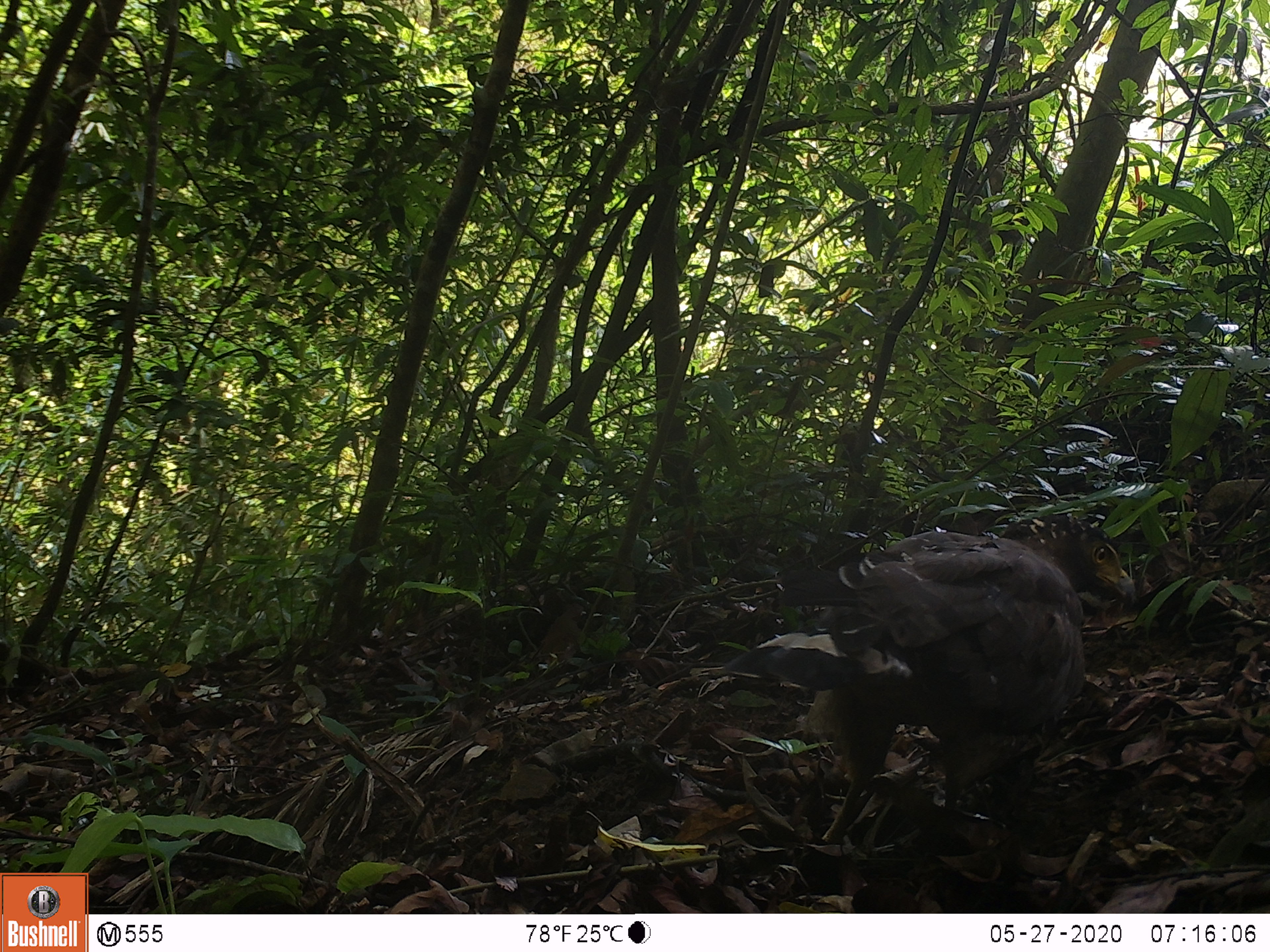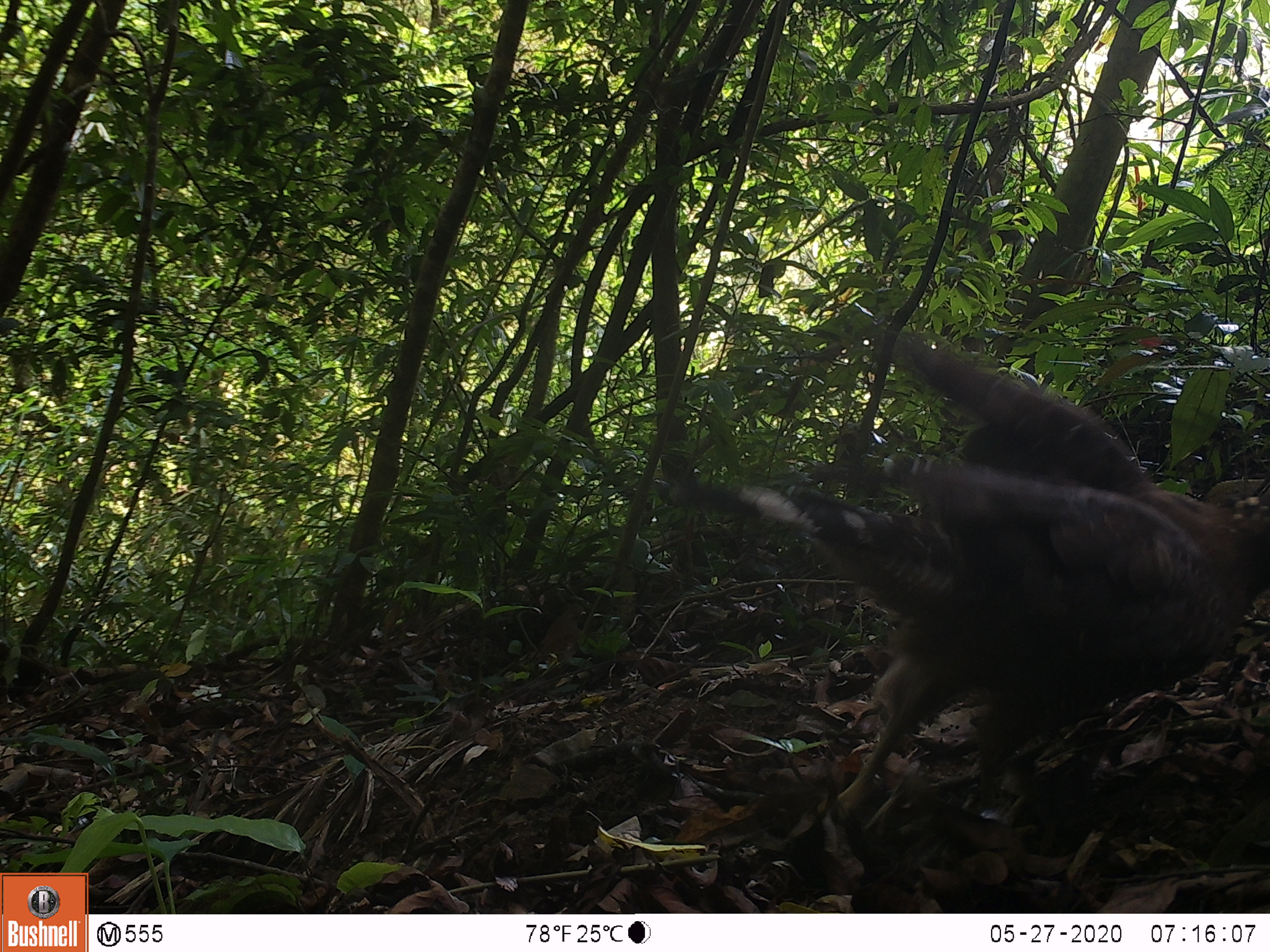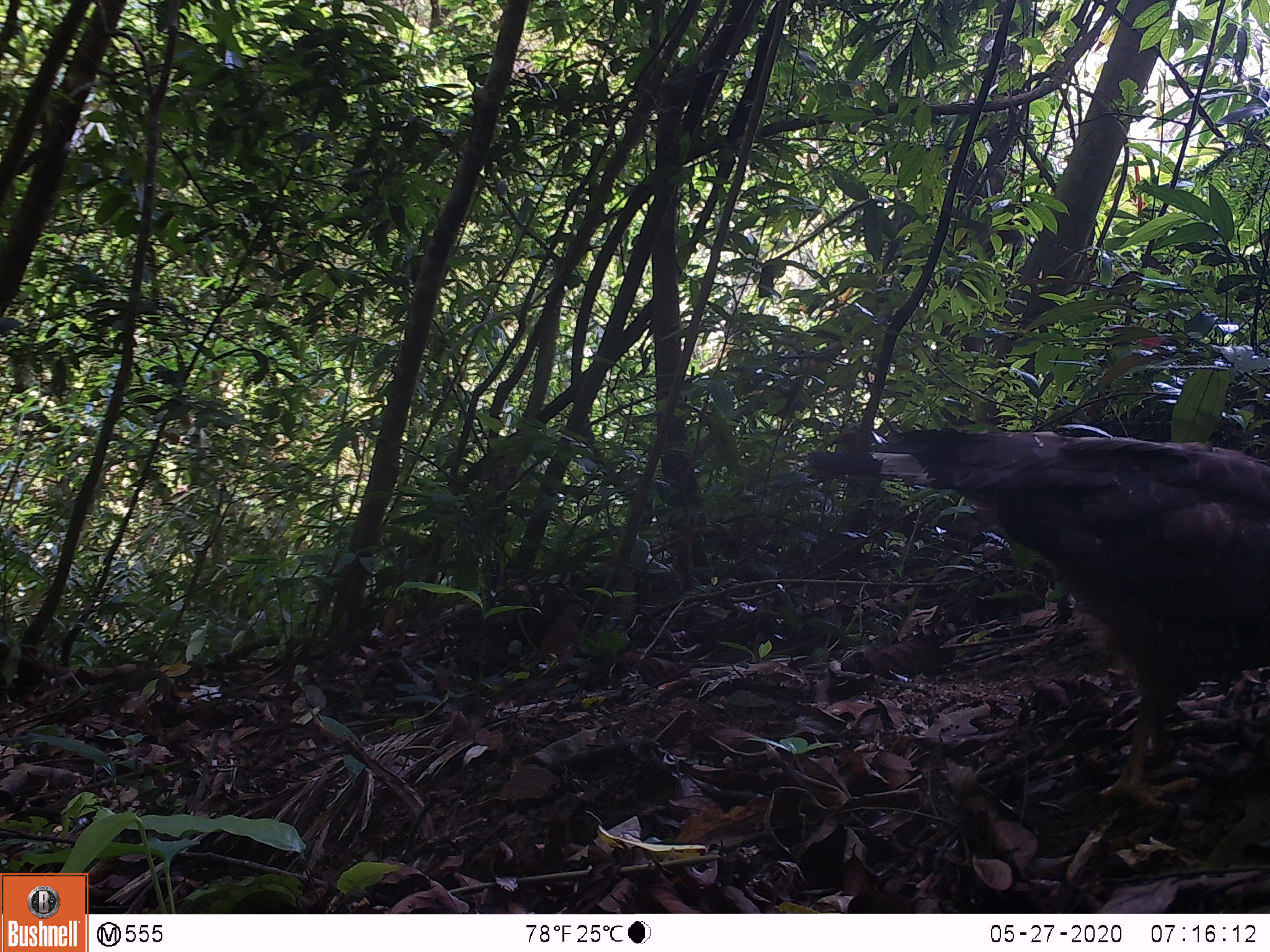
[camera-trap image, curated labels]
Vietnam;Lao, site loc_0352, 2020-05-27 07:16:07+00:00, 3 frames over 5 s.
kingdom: Animalia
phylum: Chordata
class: Aves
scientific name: Aves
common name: bird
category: unidentified bird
Unidentified bird (bird) (Aves). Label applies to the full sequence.